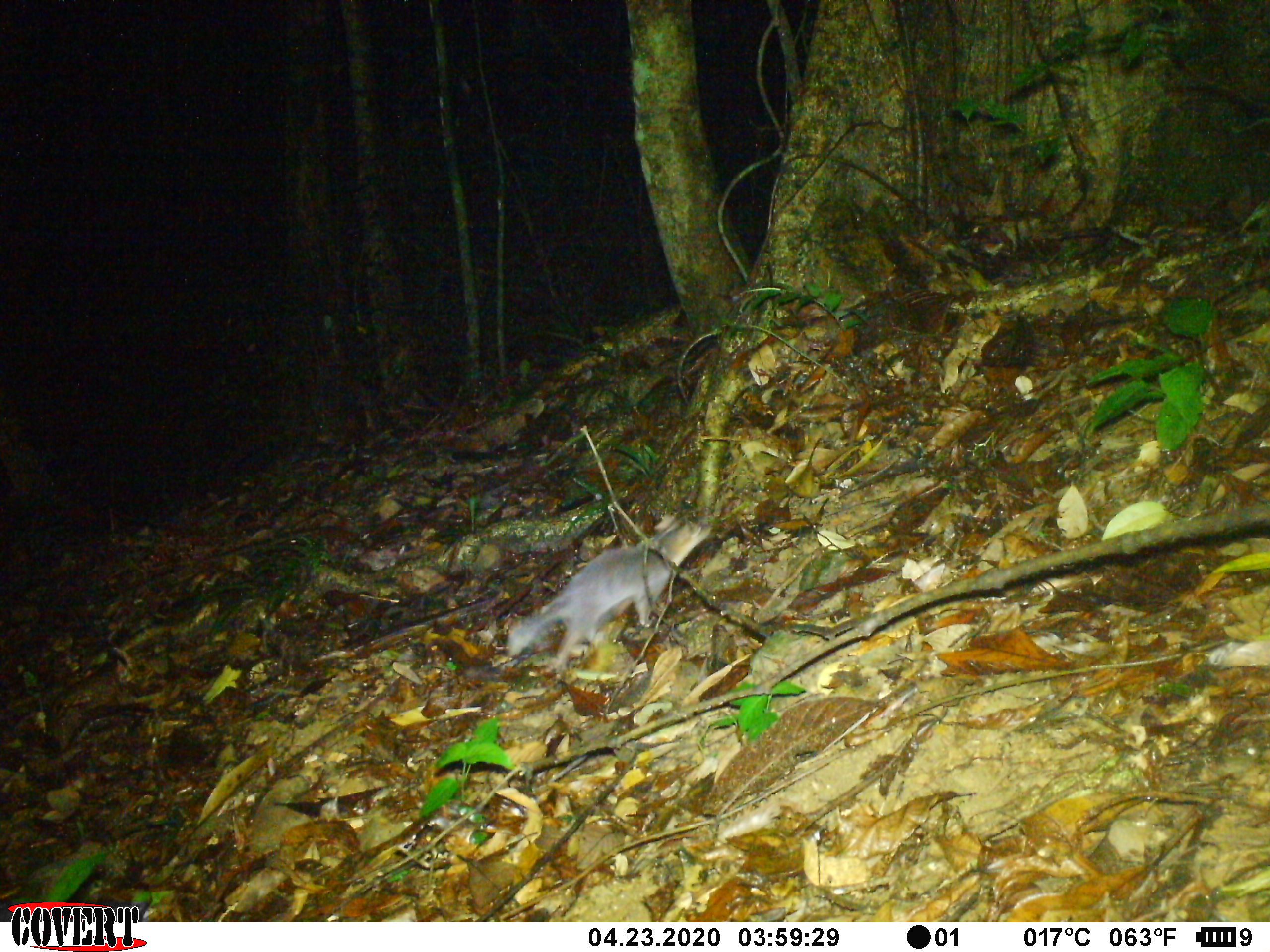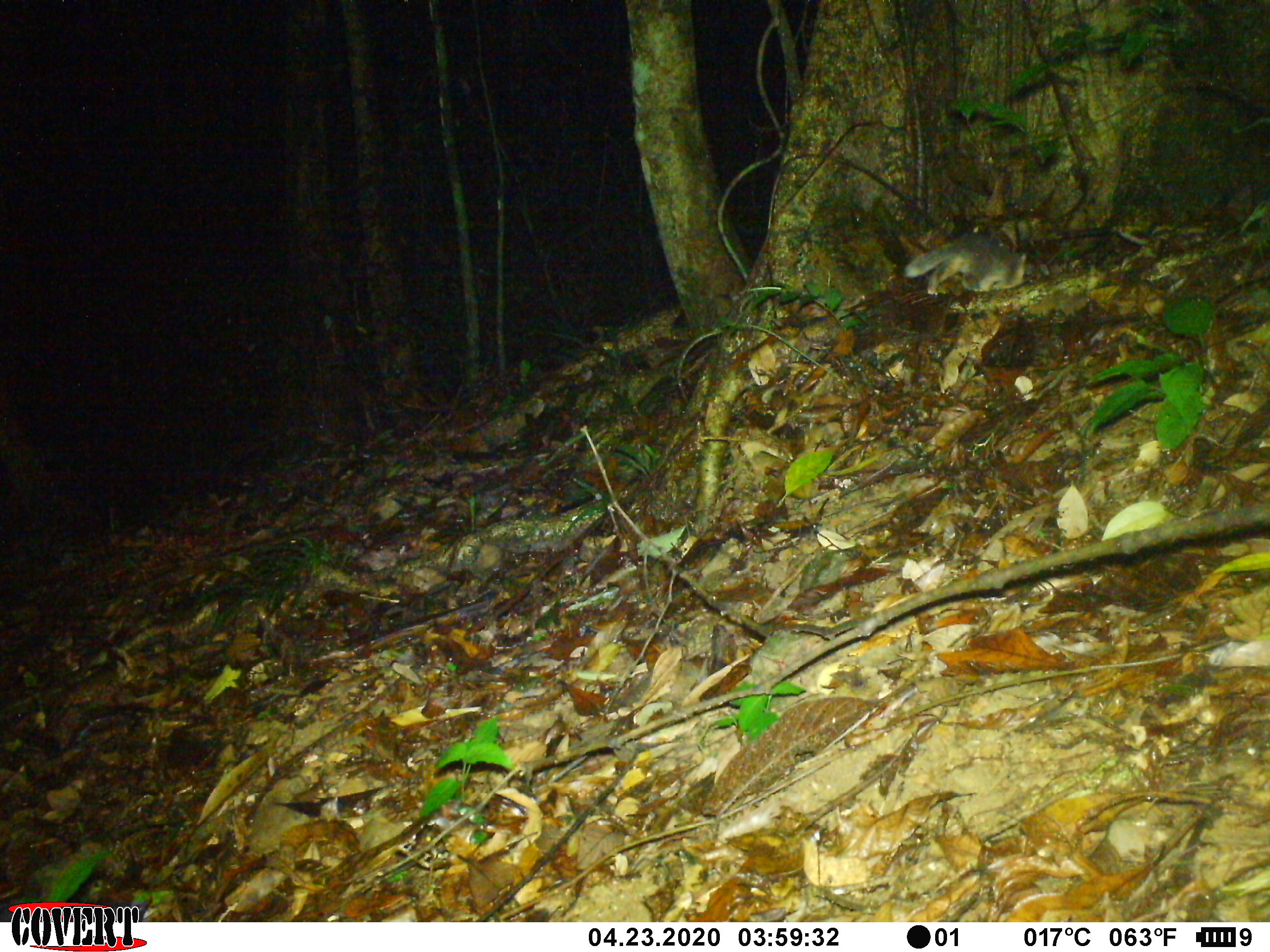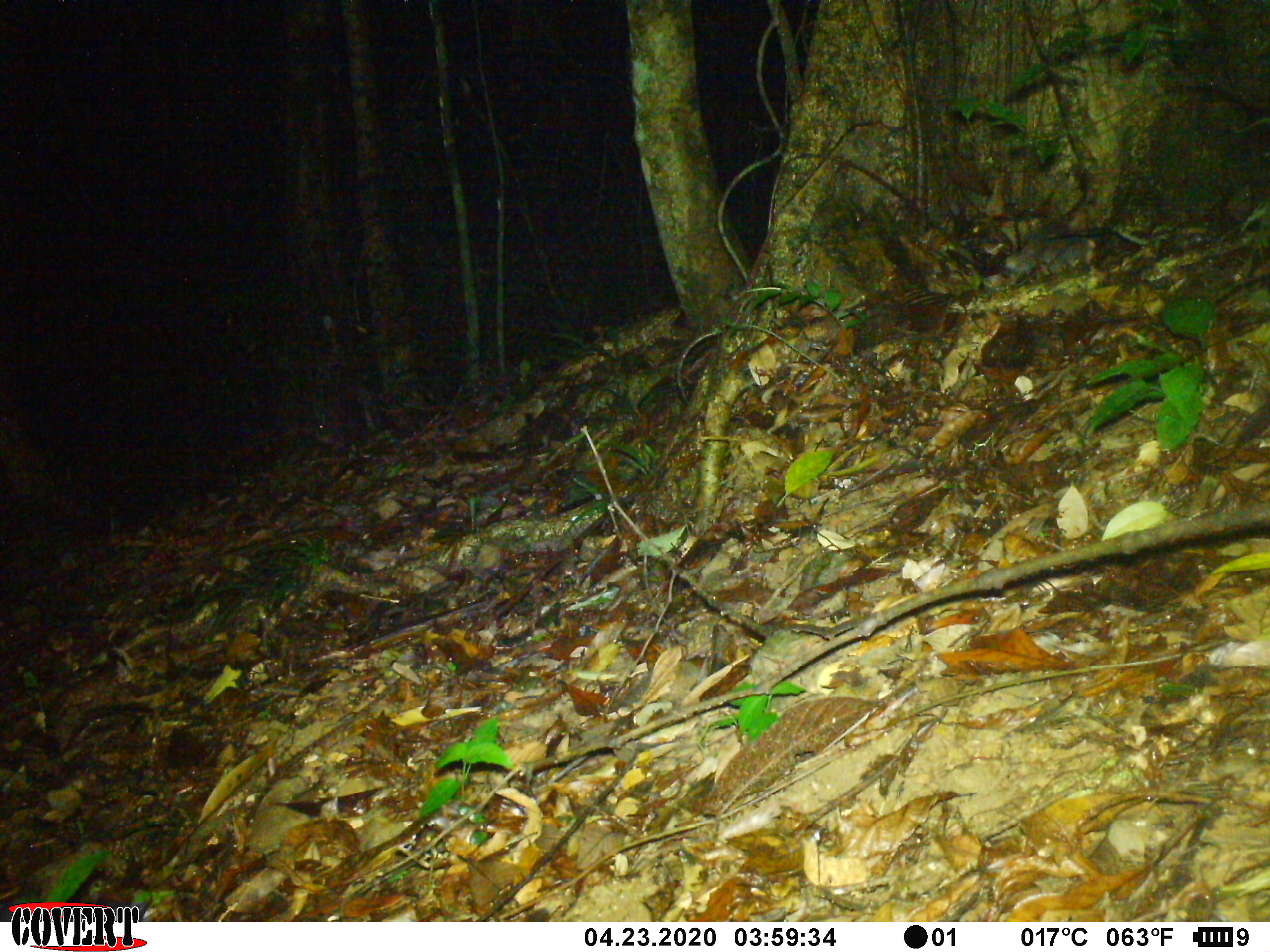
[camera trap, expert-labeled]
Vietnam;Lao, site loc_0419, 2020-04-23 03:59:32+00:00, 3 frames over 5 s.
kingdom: Animalia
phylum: Chordata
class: Mammalia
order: Carnivora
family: Mustelidae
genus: Melogale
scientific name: Melogale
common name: ferret badger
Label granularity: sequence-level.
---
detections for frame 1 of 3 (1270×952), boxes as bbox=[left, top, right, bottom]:
ferret badger: bbox=[504, 513, 713, 674]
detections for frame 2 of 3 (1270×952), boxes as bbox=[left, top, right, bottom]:
ferret badger: bbox=[904, 232, 1028, 295]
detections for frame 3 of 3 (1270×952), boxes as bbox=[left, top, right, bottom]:
ferret badger: bbox=[1003, 235, 1097, 274]